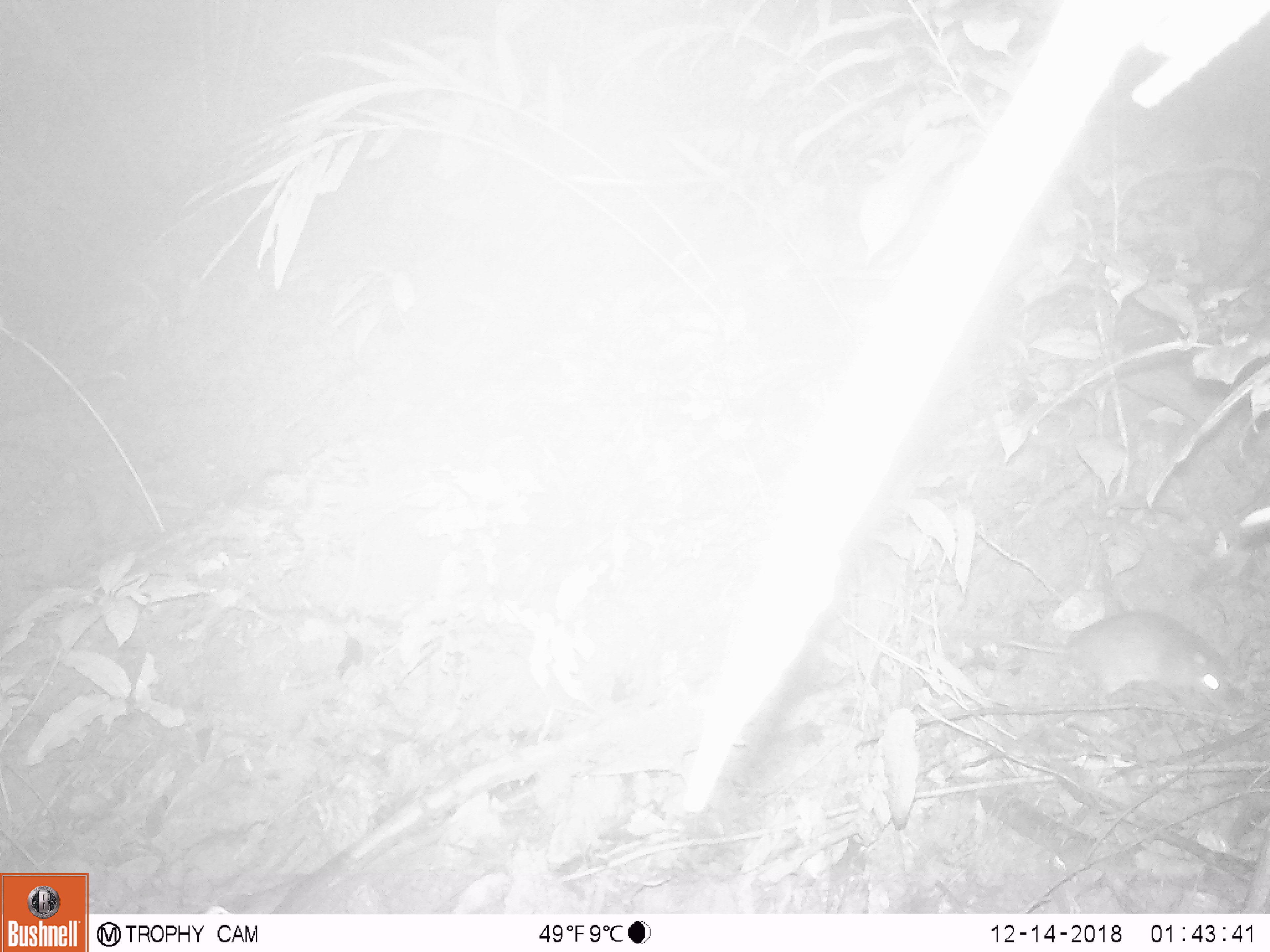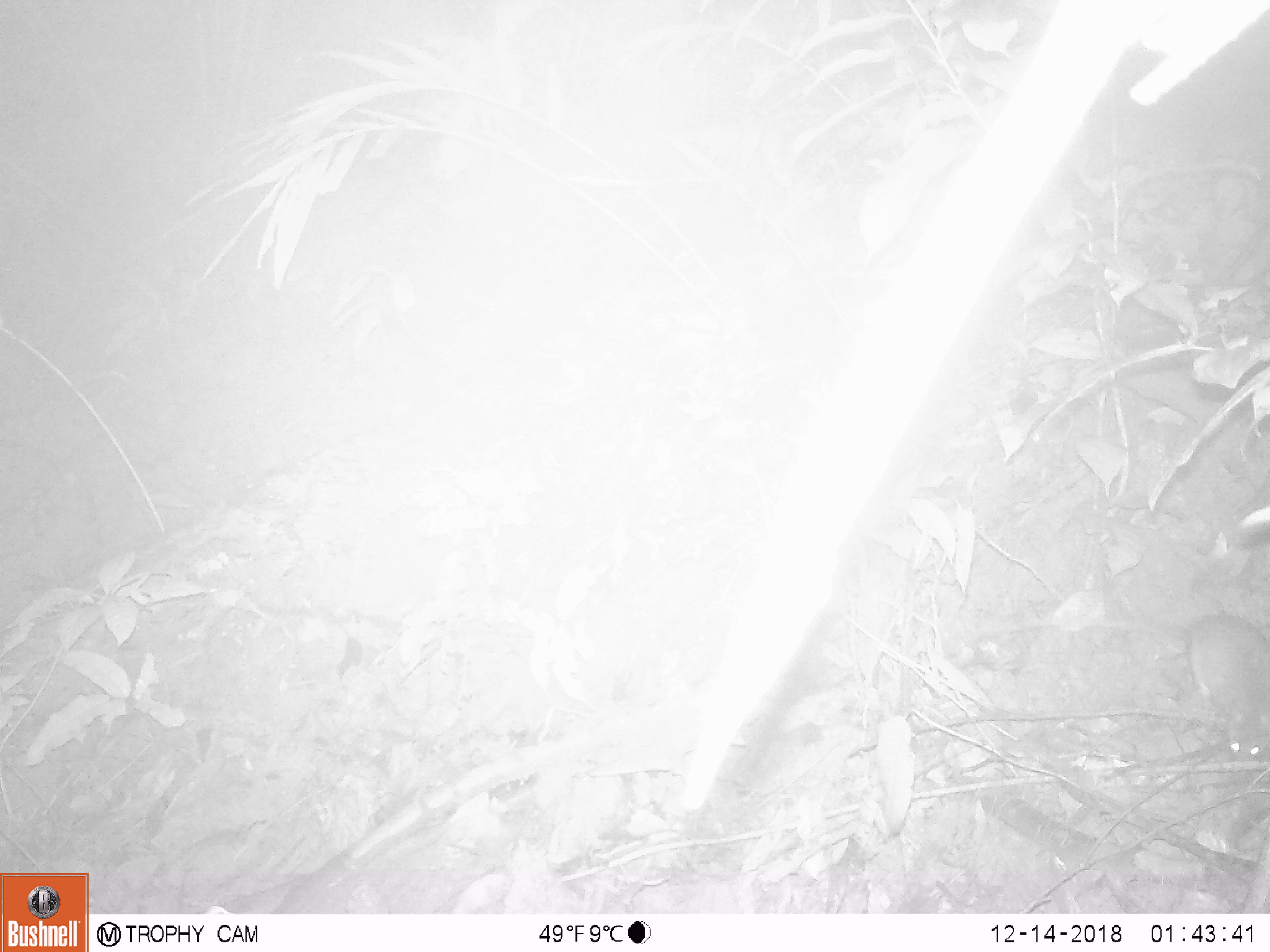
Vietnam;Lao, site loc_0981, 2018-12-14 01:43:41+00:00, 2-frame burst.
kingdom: Animalia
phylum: Chordata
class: Mammalia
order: Rodentia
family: Muridae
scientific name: Muridae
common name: old-world mice and rats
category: unidentified murid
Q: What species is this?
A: Unidentified murid (old-world mice and rats) (Muridae).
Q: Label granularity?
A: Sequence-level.